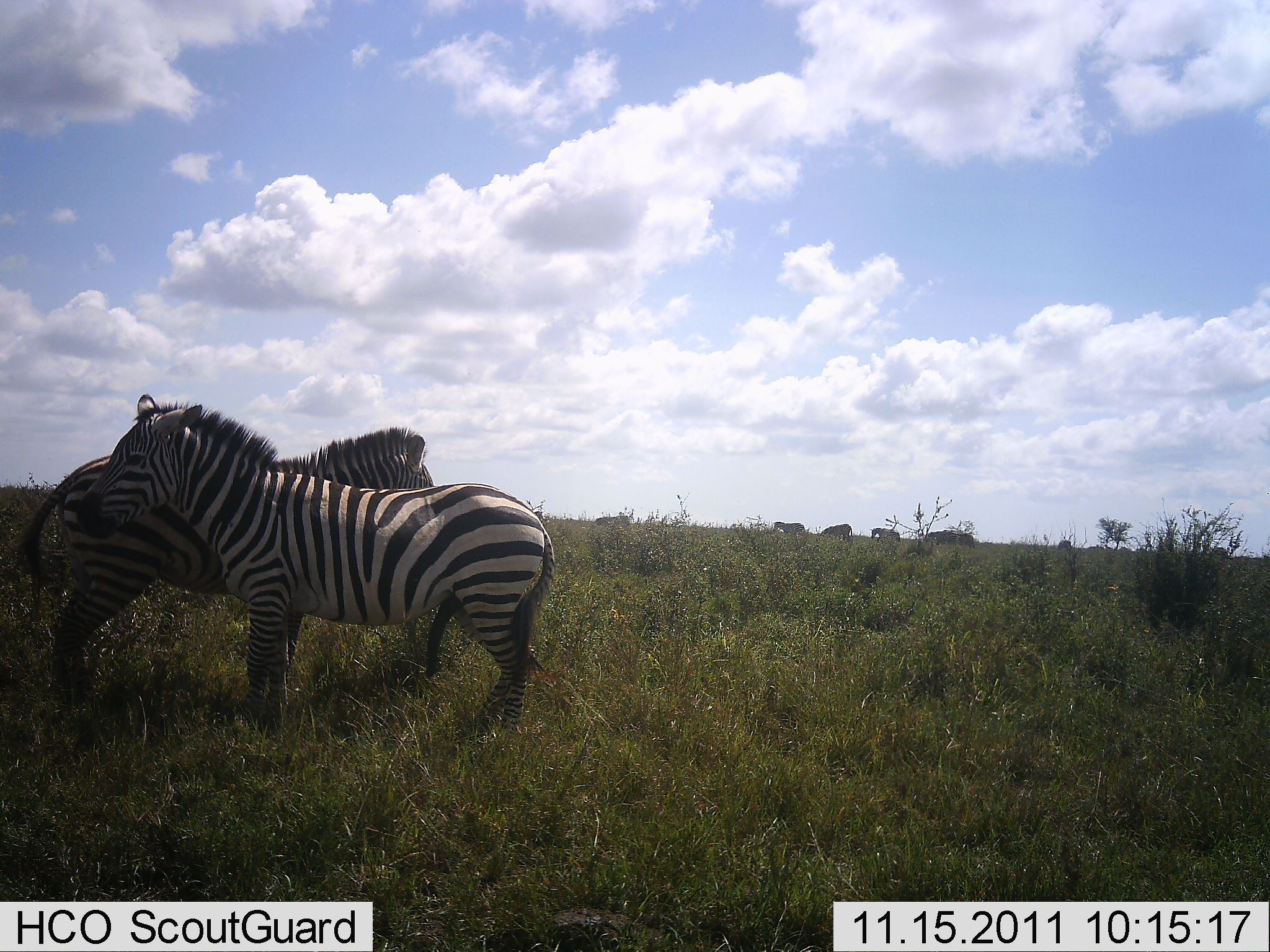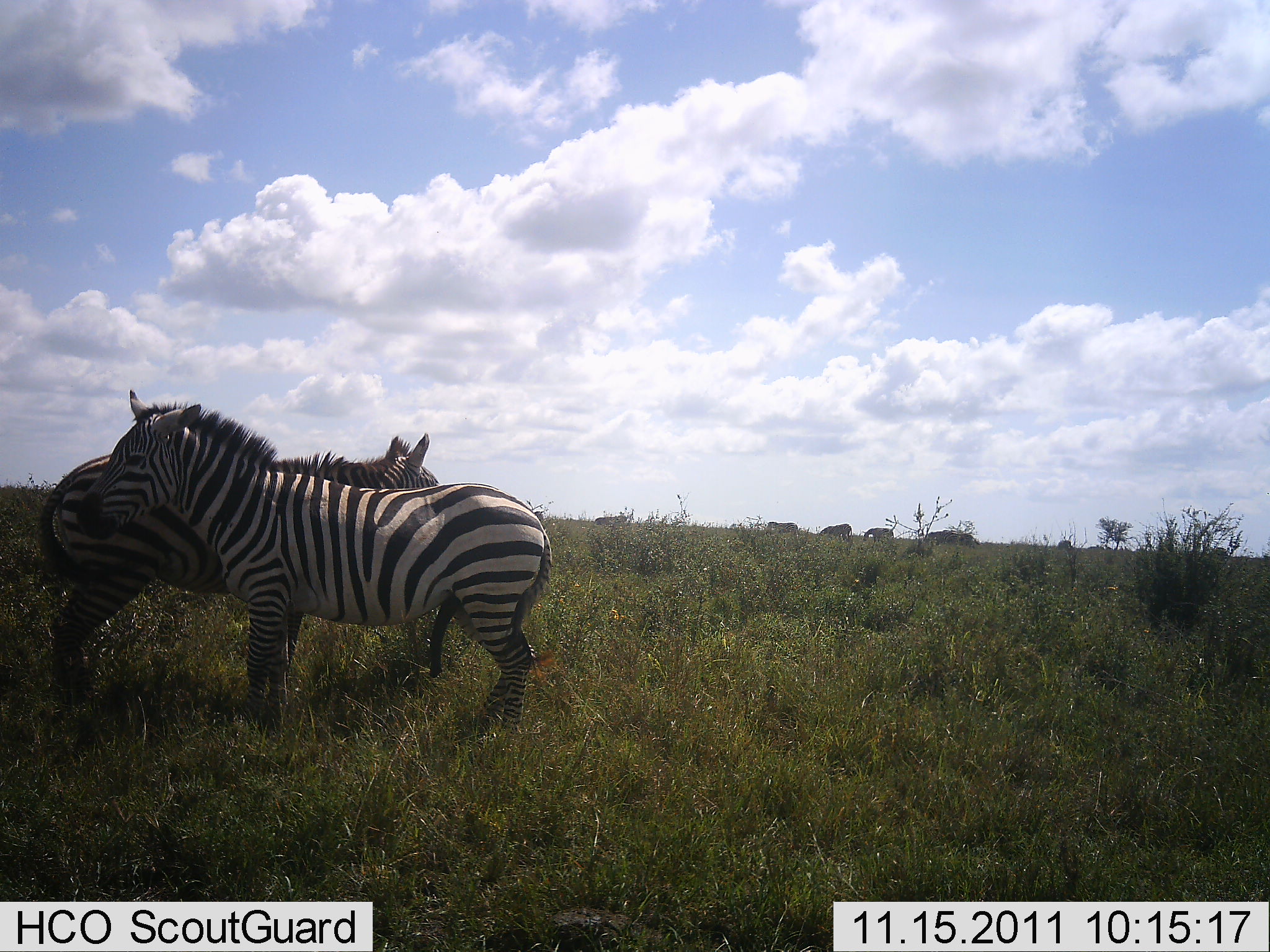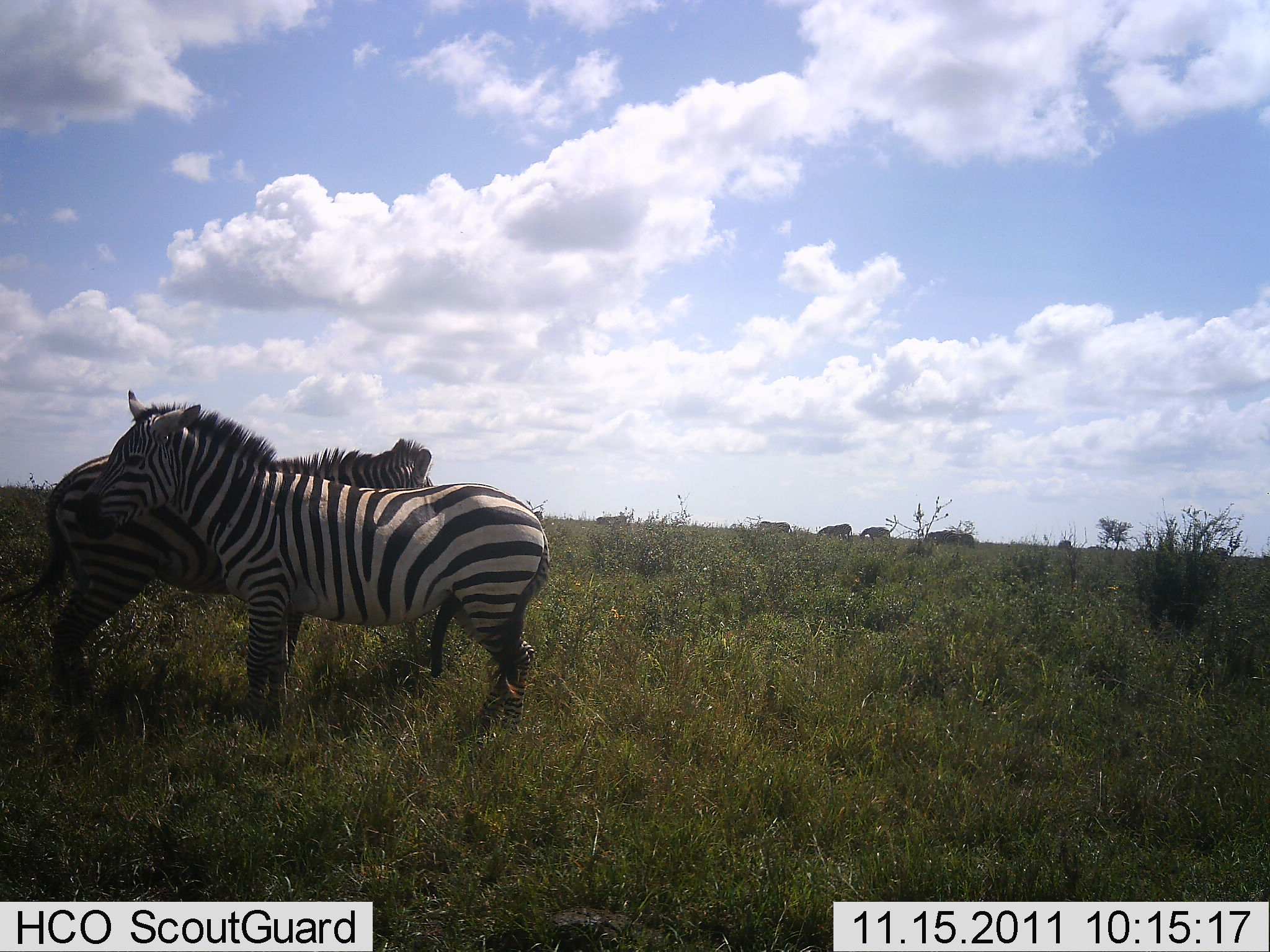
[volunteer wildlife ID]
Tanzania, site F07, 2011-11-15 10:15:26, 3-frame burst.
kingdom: Animalia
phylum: Chordata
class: Mammalia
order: Perissodactyla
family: Equidae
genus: Equus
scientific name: Equus quagga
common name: plains zebra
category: zebra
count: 2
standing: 100%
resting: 0%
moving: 0%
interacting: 9%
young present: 0%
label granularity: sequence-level